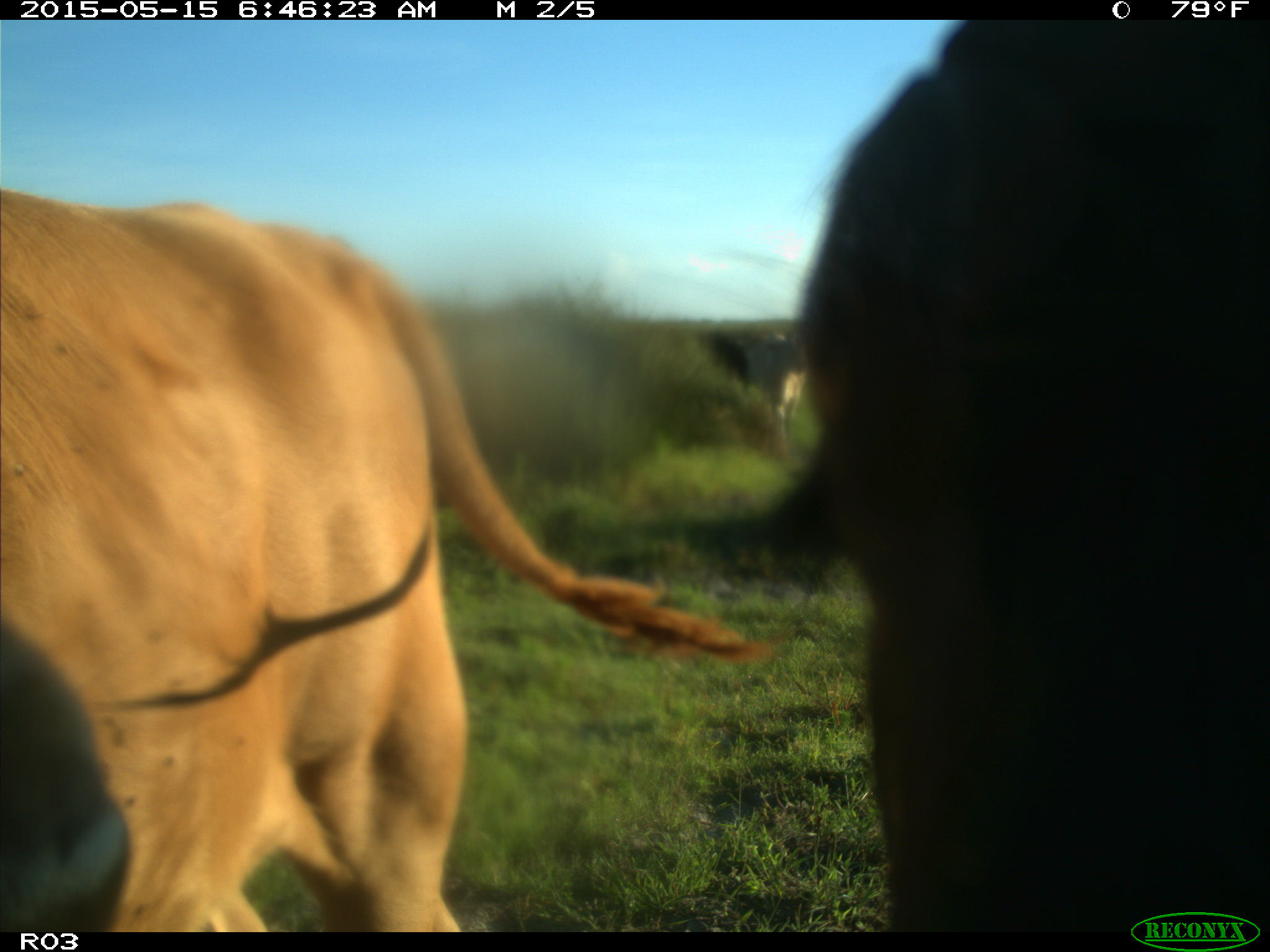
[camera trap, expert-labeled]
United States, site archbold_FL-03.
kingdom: Animalia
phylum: Chordata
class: Mammalia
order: Artiodactyla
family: Bovidae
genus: Bos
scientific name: Bos taurus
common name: domestic cow